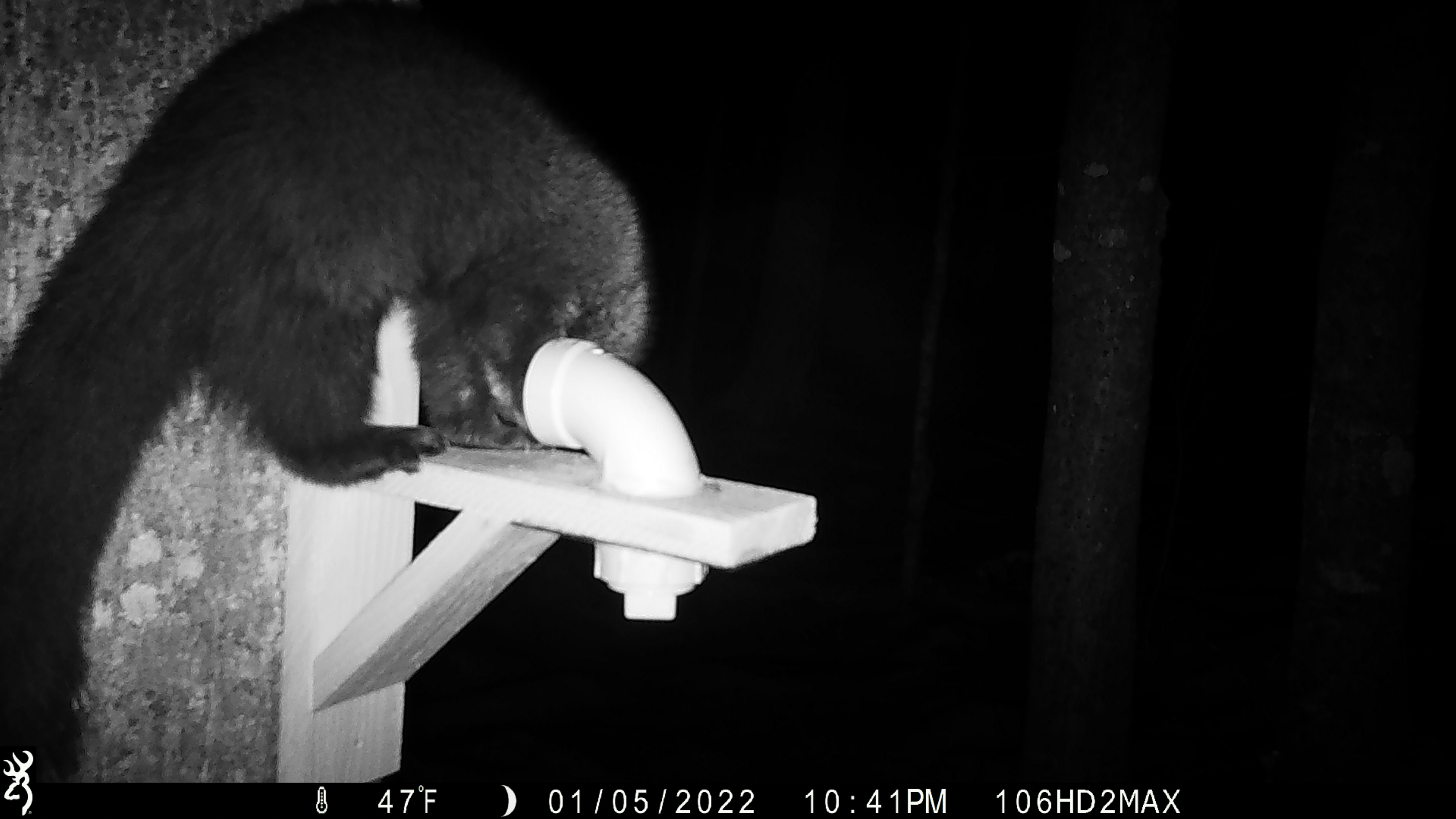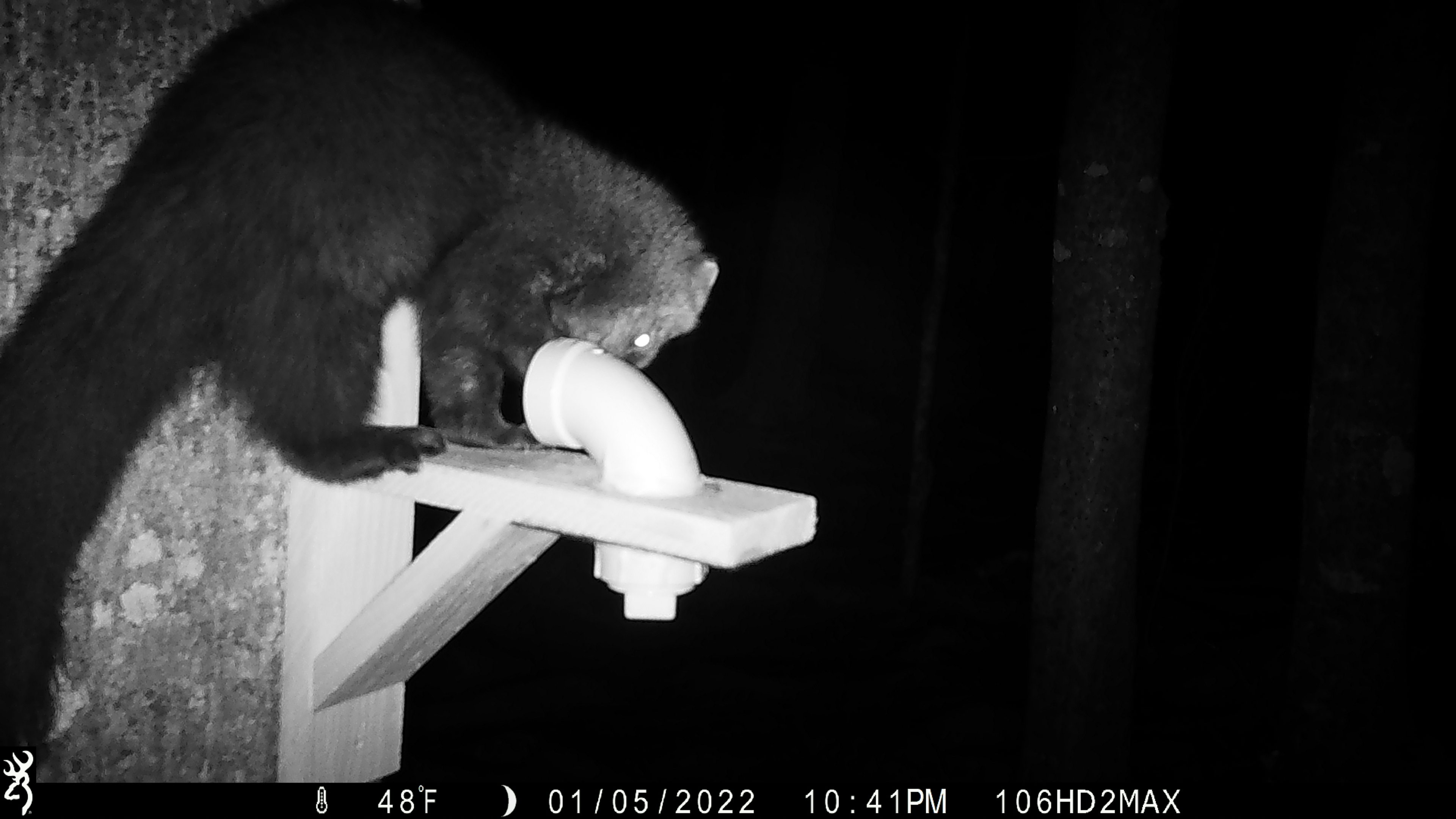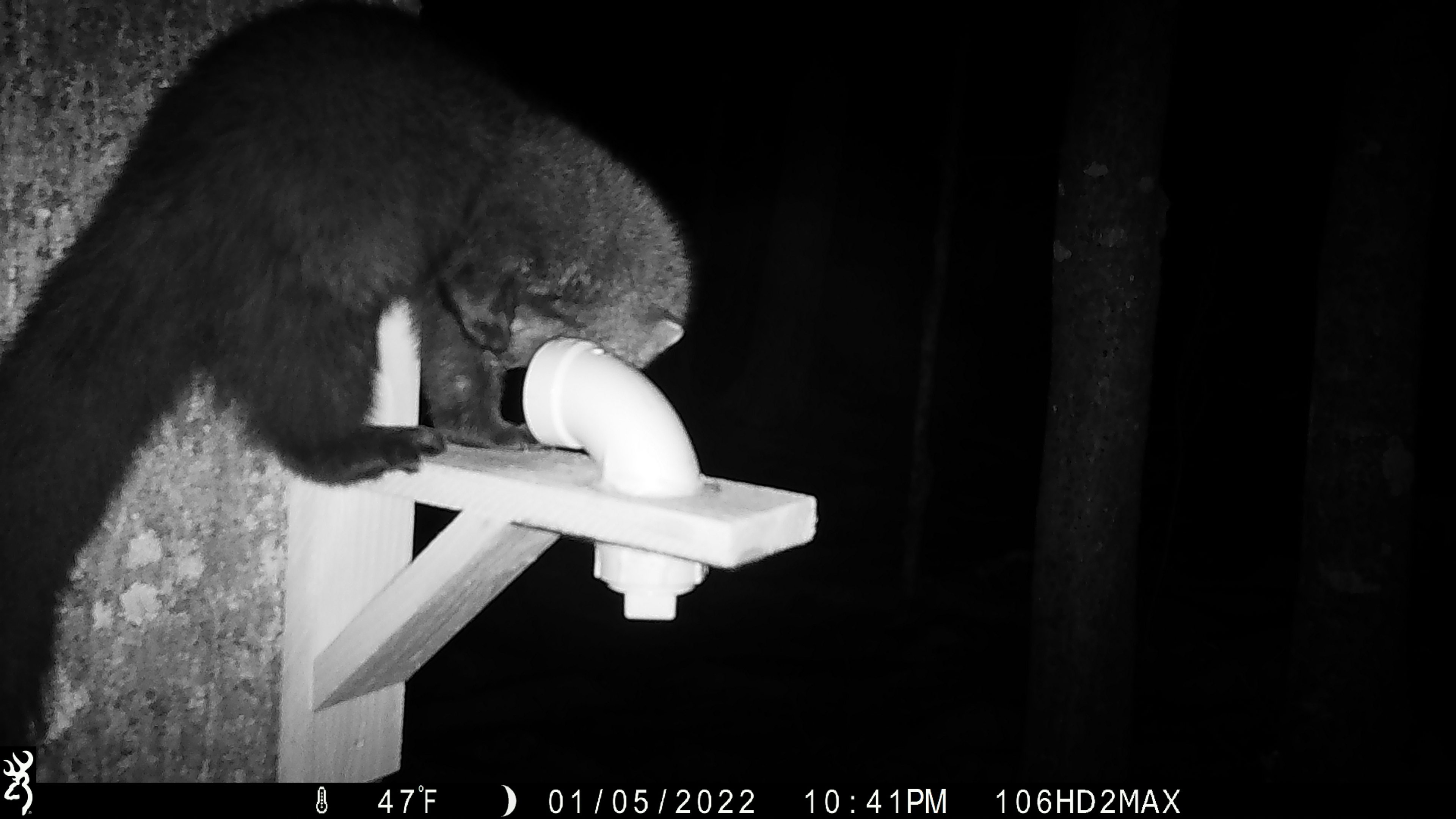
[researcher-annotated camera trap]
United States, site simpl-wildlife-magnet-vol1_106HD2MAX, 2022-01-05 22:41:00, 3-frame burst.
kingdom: Animalia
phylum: Chordata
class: Mammalia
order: Carnivora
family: Mustelidae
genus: Pekania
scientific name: Pekania pennanti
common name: fisher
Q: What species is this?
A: Fisher (Pekania pennanti).